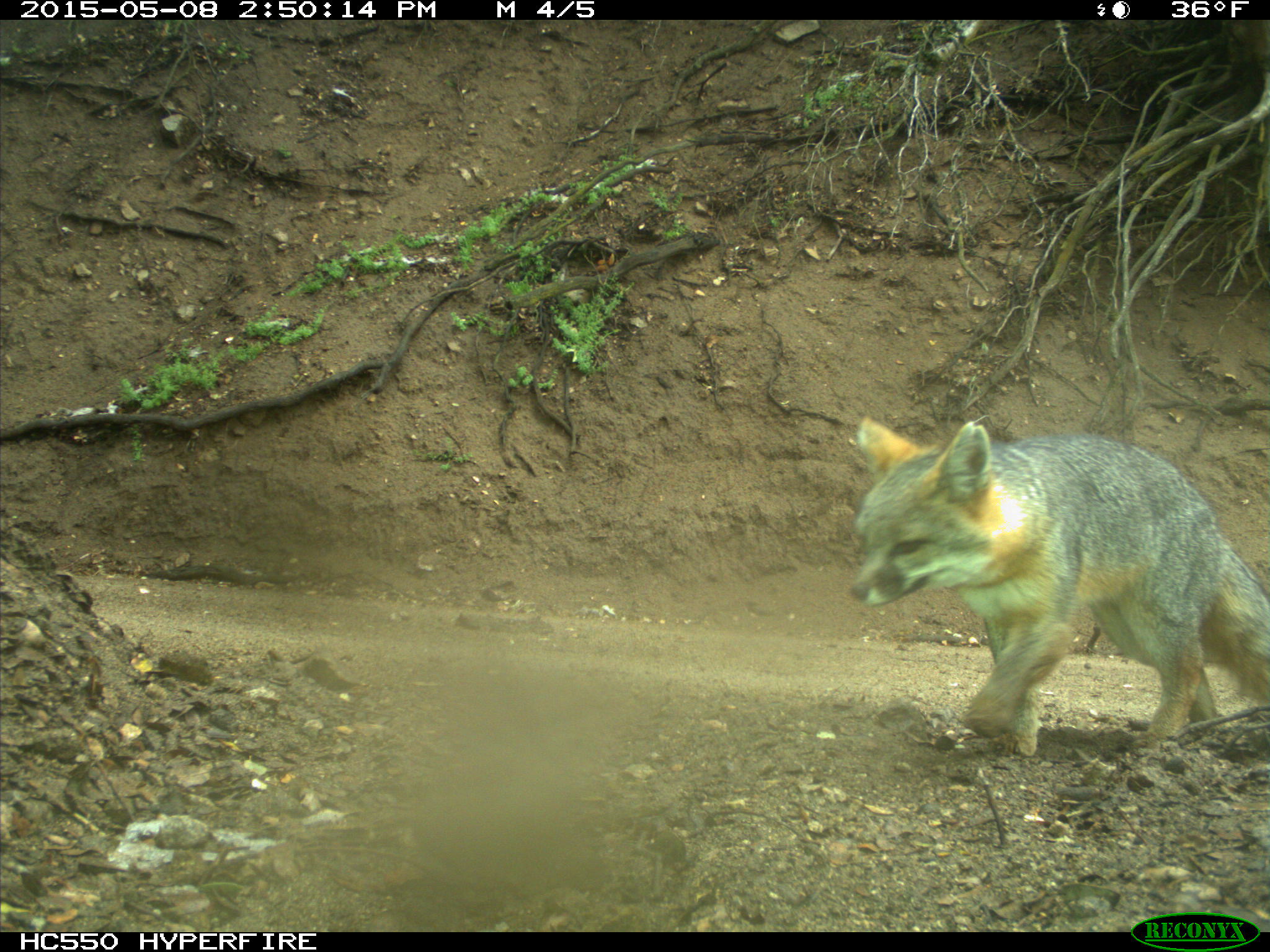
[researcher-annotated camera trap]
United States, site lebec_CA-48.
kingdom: Animalia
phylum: Chordata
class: Mammalia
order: Carnivora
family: Canidae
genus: Urocyon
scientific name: Urocyon cinereoargenteus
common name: gray fox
Urocyon cinereoargenteus (gray fox).